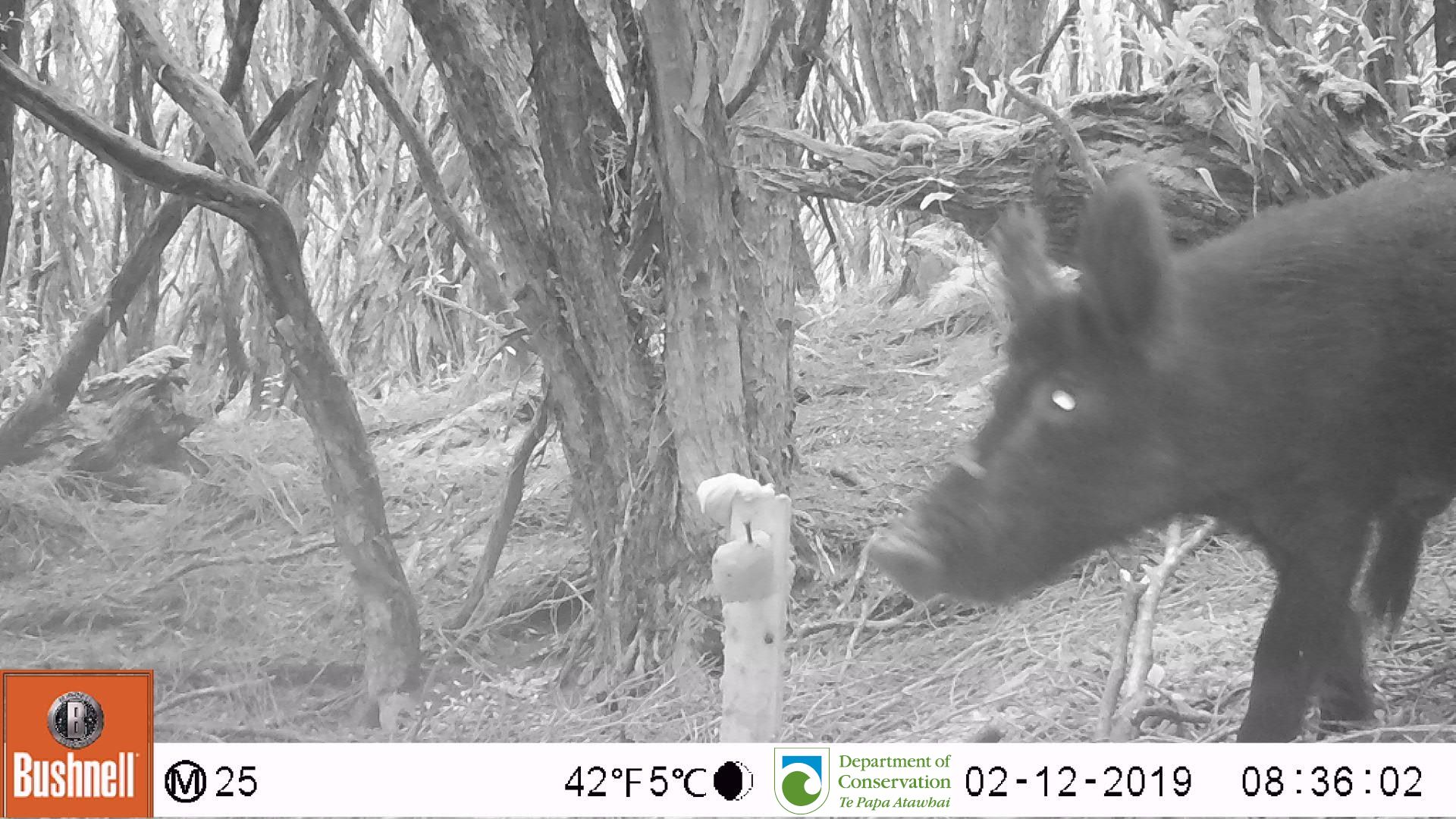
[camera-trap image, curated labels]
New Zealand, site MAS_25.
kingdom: Animalia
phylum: Chordata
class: Mammalia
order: Artiodactyla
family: Suidae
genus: Sus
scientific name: Sus scrofa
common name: pig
Pig (Sus scrofa).